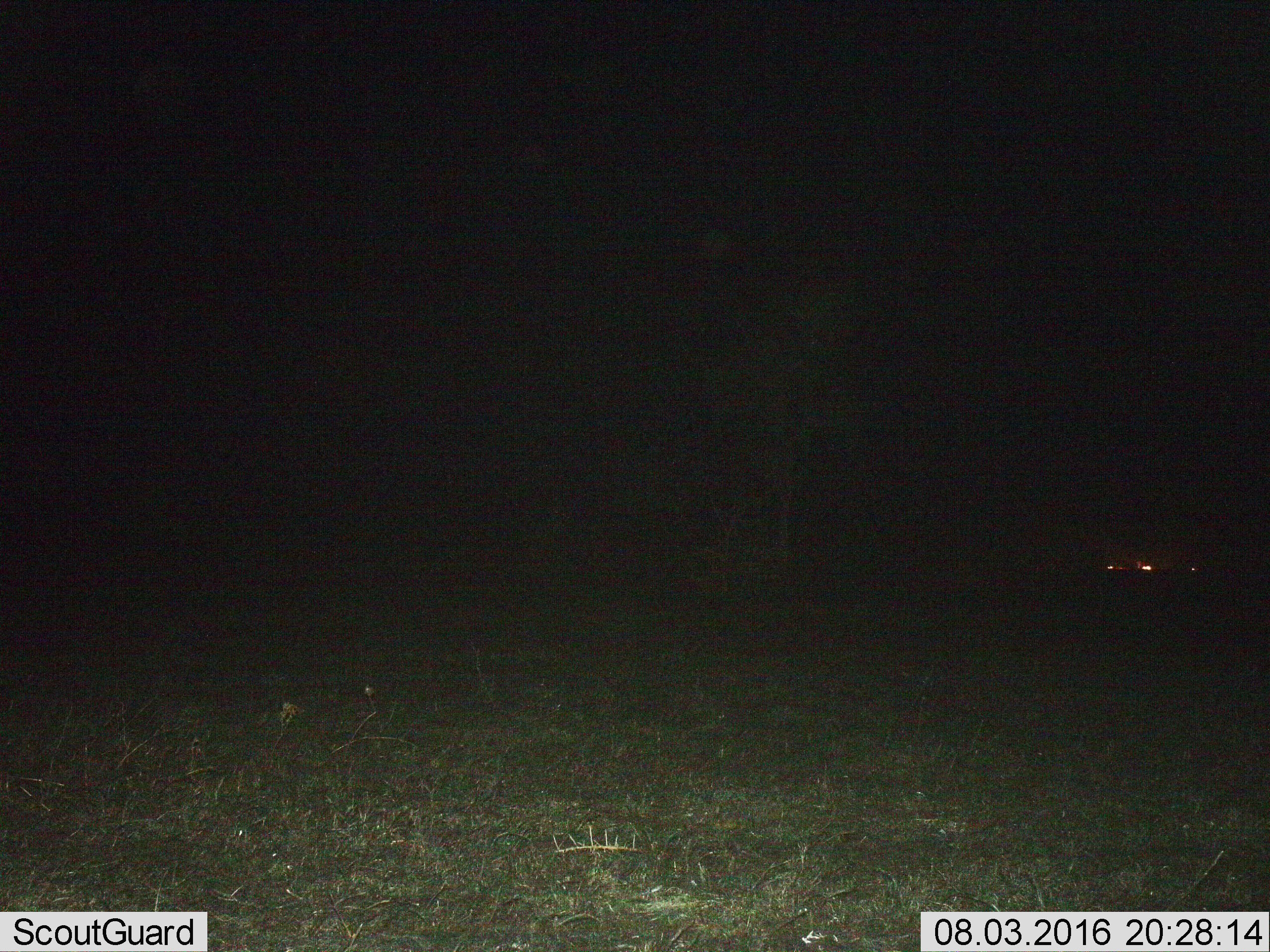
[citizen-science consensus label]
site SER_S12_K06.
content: unidentified animal